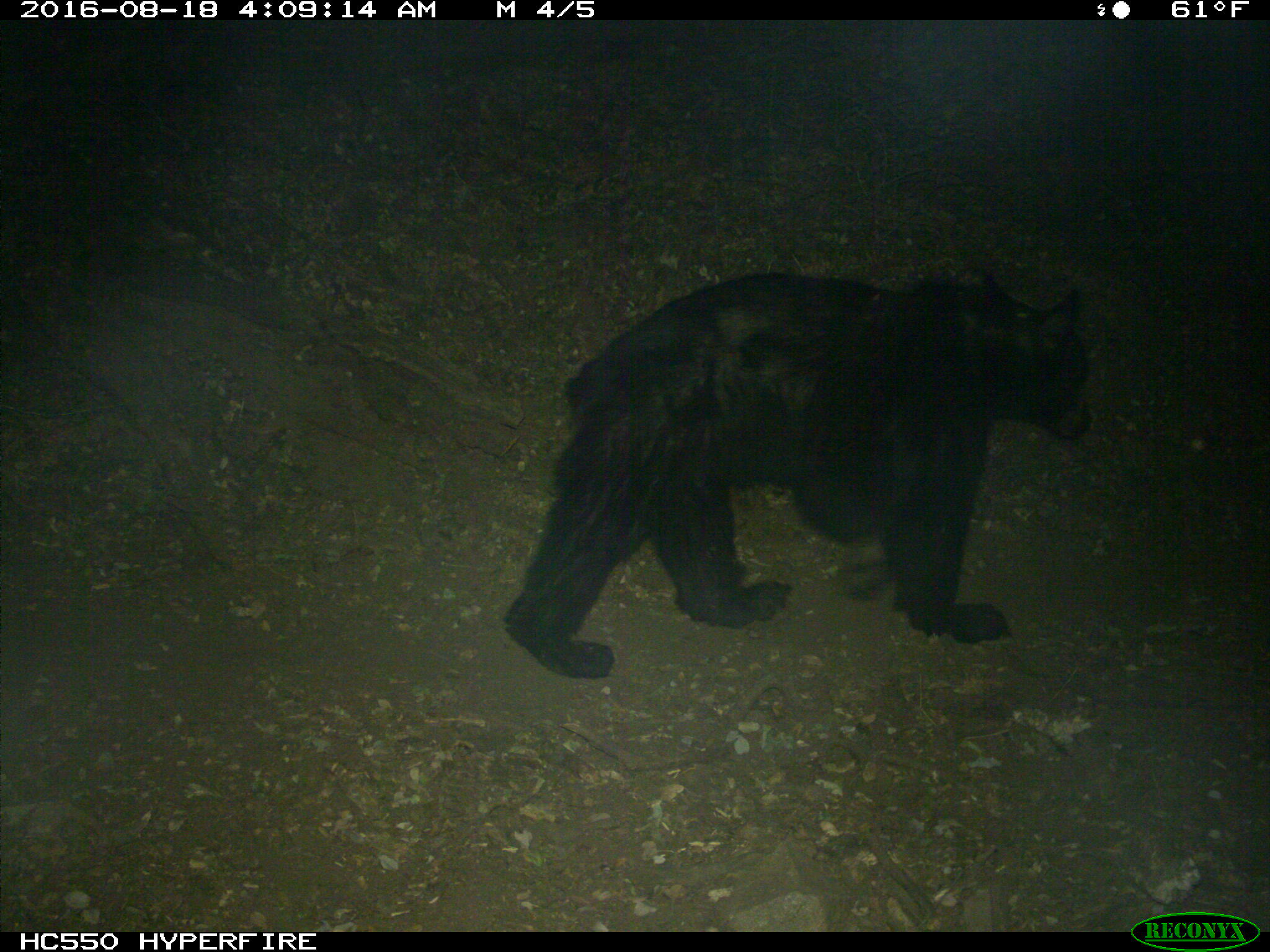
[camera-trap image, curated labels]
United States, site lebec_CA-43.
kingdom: Animalia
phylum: Chordata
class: Mammalia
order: Carnivora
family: Ursidae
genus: Ursus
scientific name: Ursus americanus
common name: american black bear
Ursus americanus (american black bear).